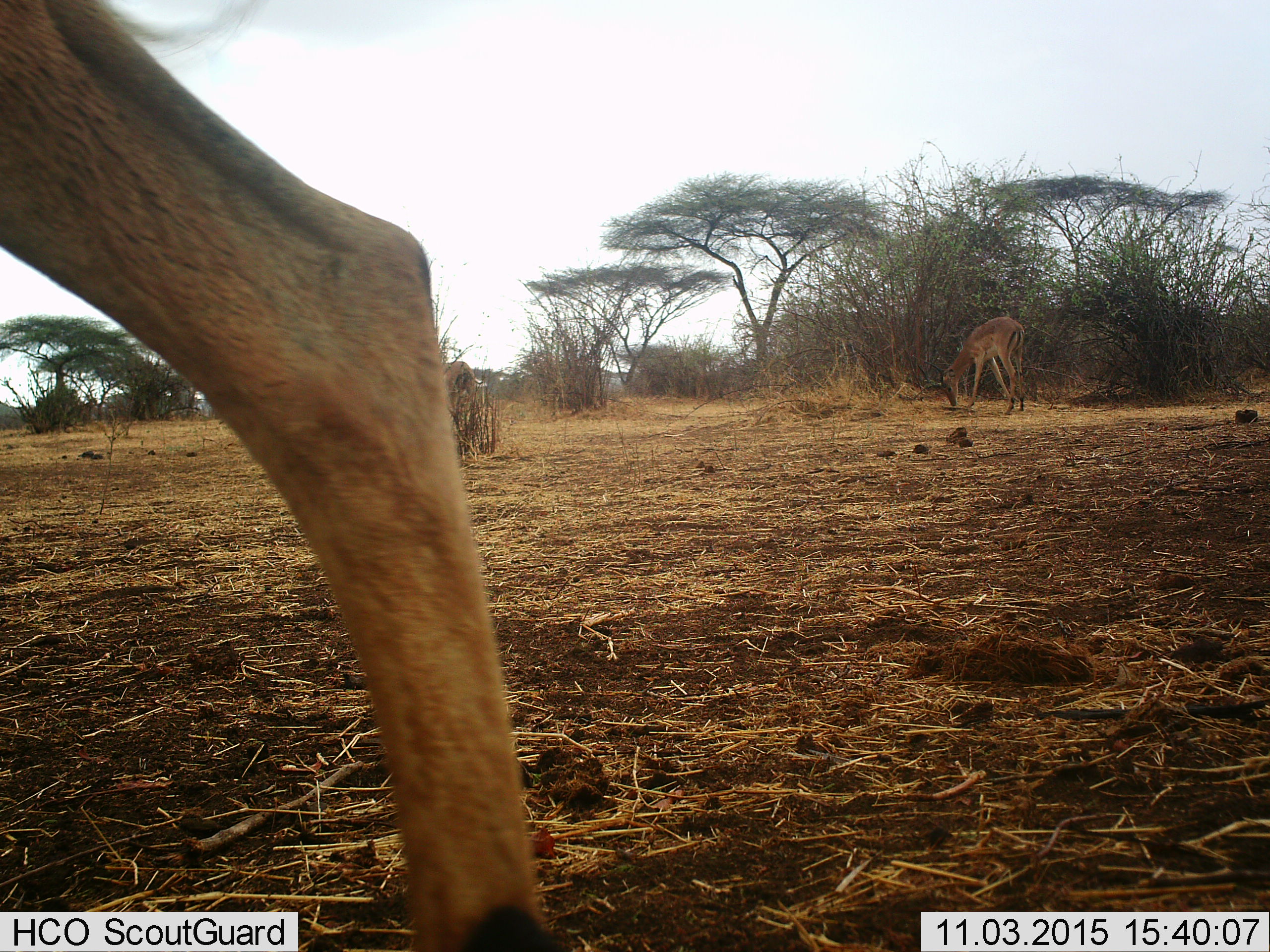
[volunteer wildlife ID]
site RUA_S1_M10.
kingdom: Animalia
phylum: Chordata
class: Mammalia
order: Artiodactyla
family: Bovidae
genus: Aepyceros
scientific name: Aepyceros melampus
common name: impala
Impala (Aepyceros melampus), count 3. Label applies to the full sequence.